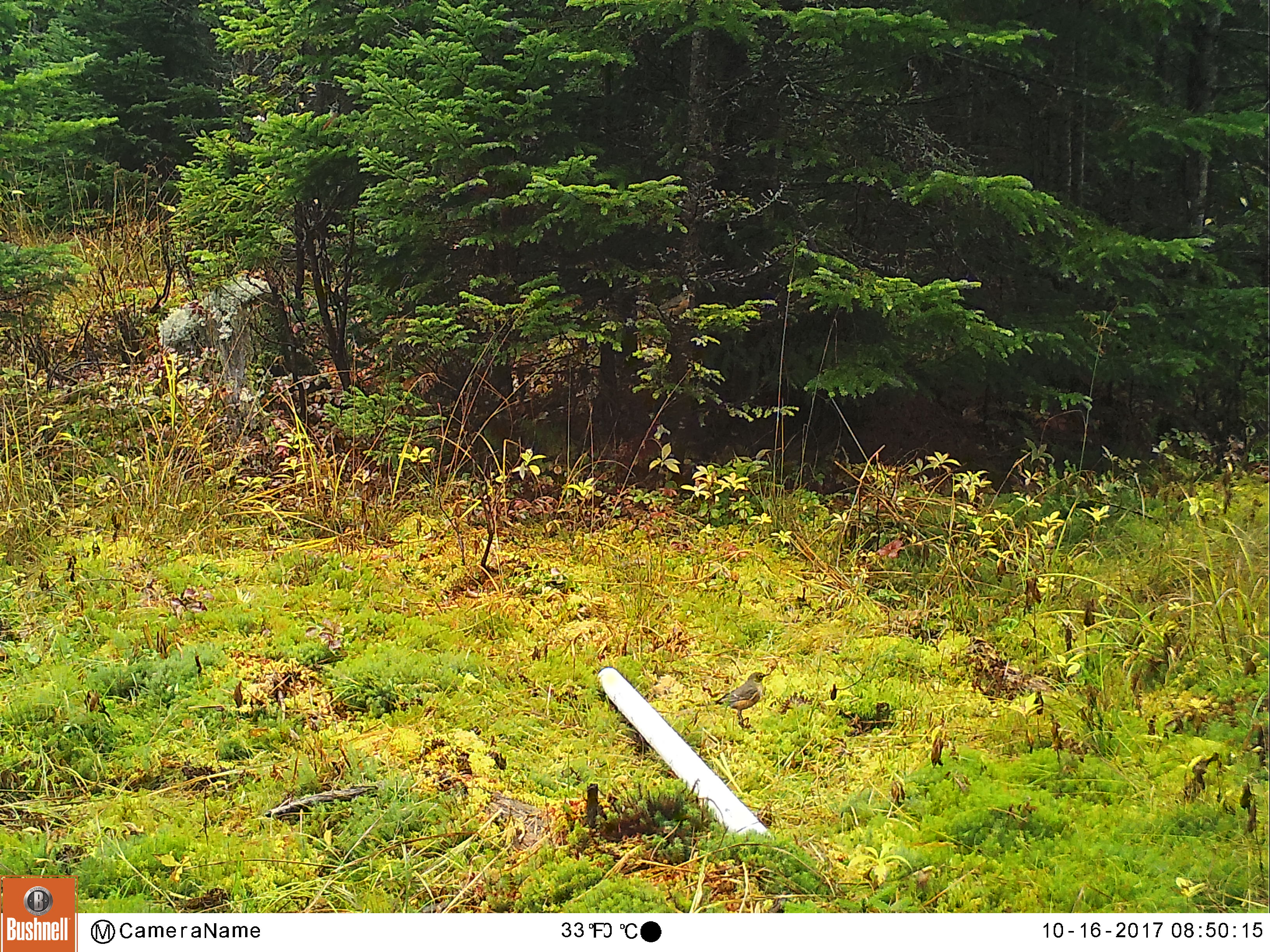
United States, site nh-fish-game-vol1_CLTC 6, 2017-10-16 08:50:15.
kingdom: Animalia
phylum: Chordata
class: Aves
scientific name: Aves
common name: bird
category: bird sp.